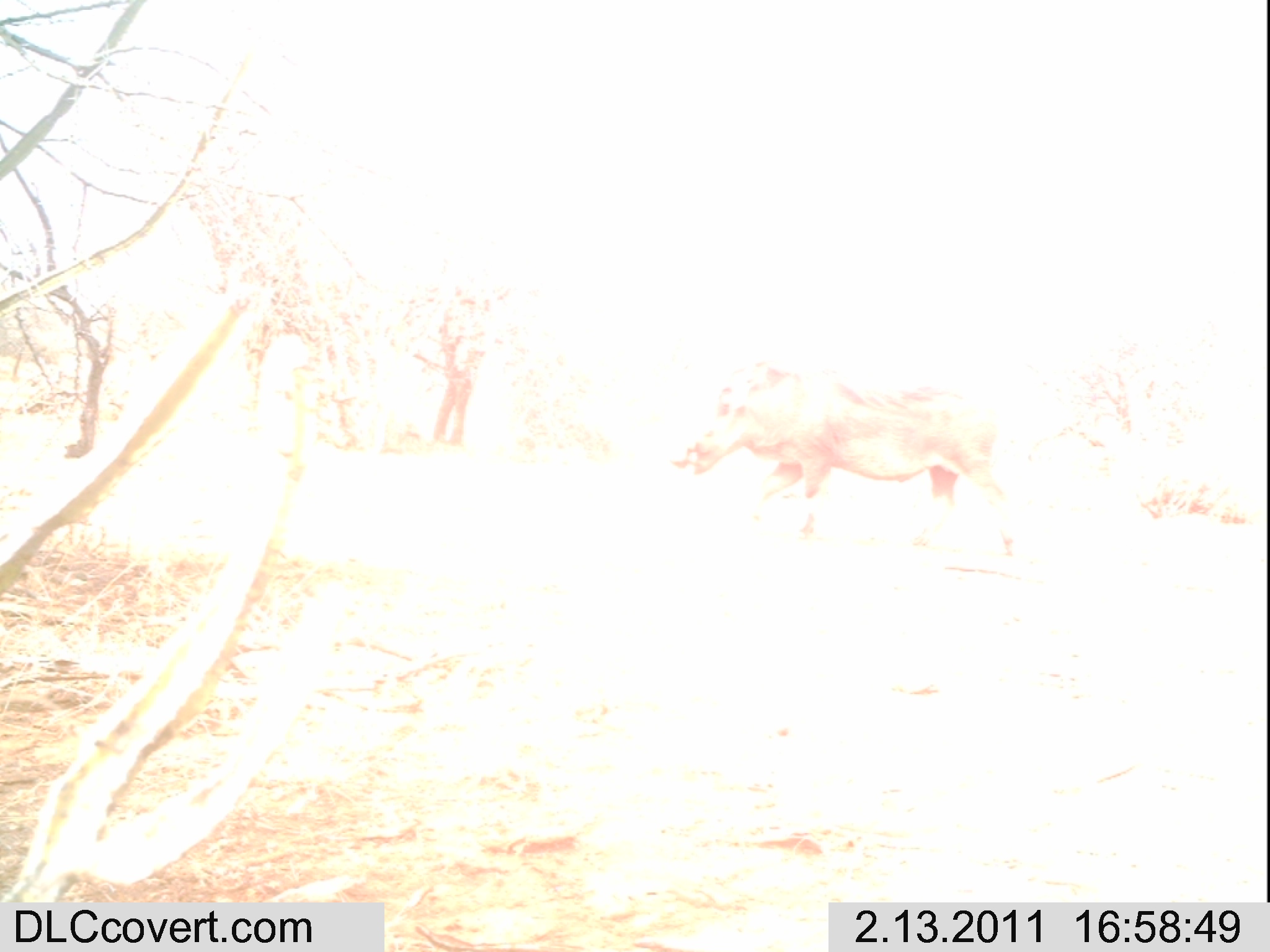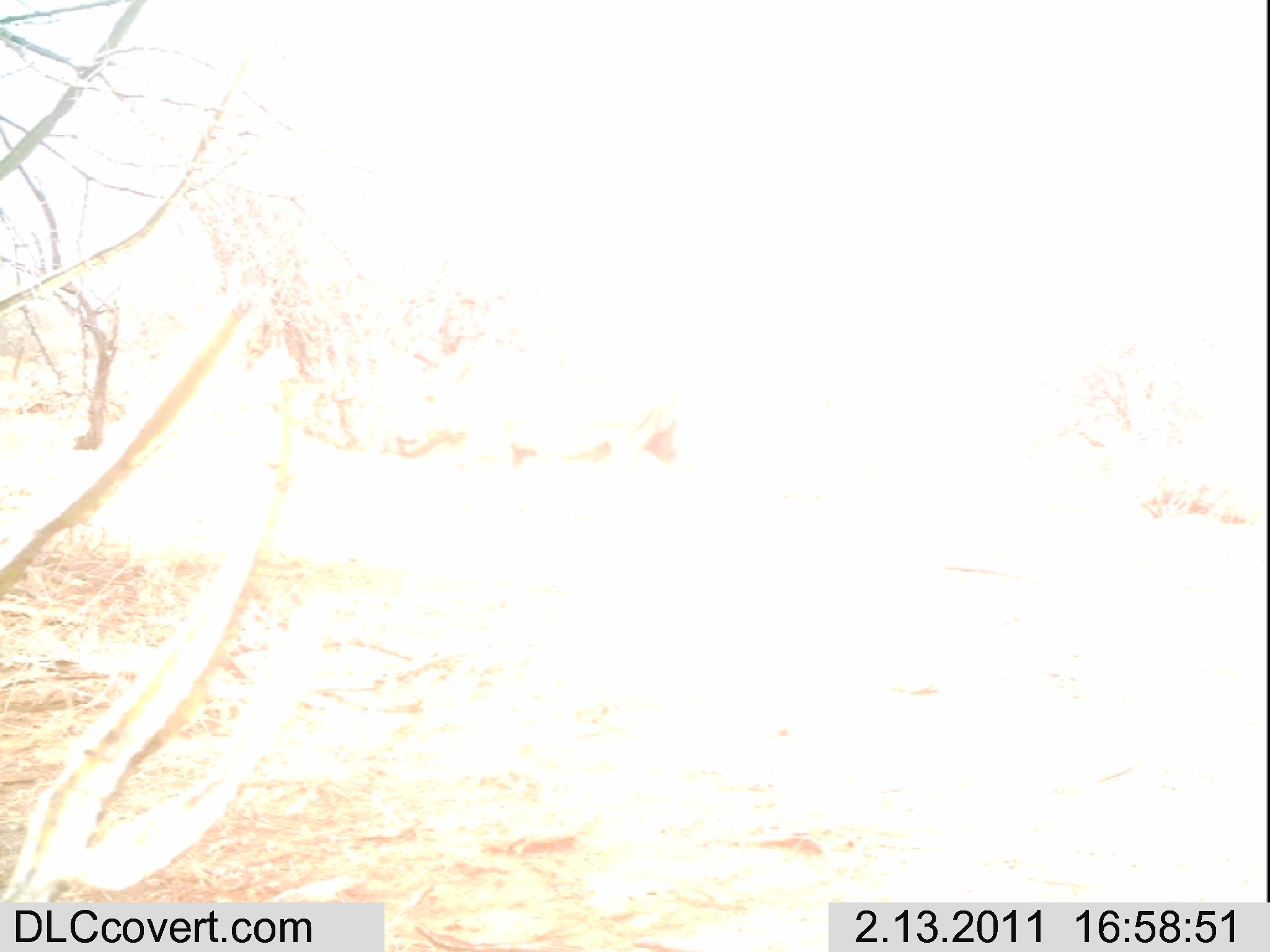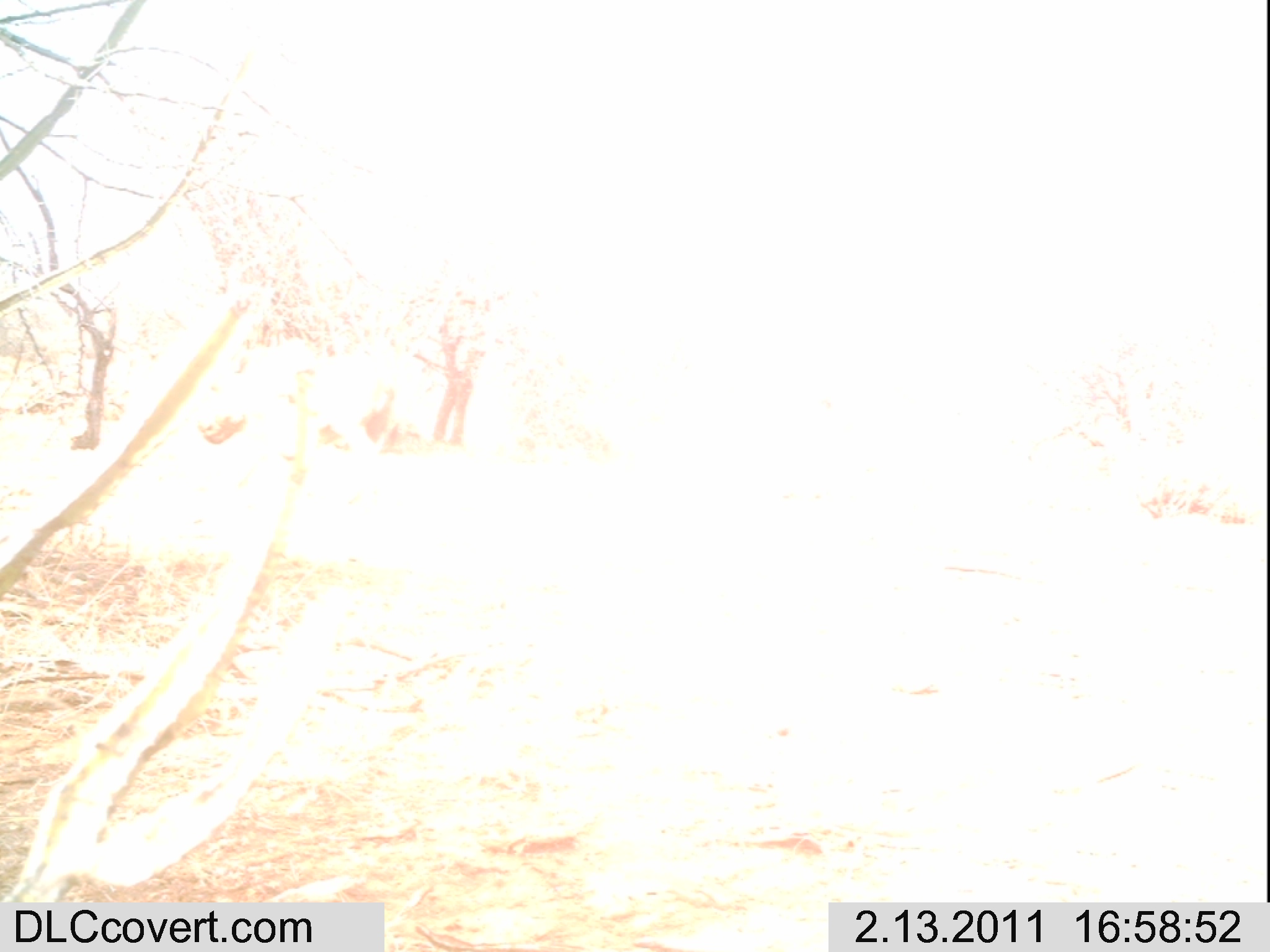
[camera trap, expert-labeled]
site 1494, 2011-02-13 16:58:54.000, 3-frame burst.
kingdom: Animalia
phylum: Chordata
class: Mammalia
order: Artiodactyla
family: Suidae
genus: Phacochoerus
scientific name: Phacochoerus africanus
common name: common warthog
Phacochoerus africanus (common warthog), count 1.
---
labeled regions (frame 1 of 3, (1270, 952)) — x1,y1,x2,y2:
phacochoerus africanus: 666,358,1021,556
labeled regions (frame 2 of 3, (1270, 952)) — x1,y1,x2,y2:
phacochoerus africanus: 392,334,692,523